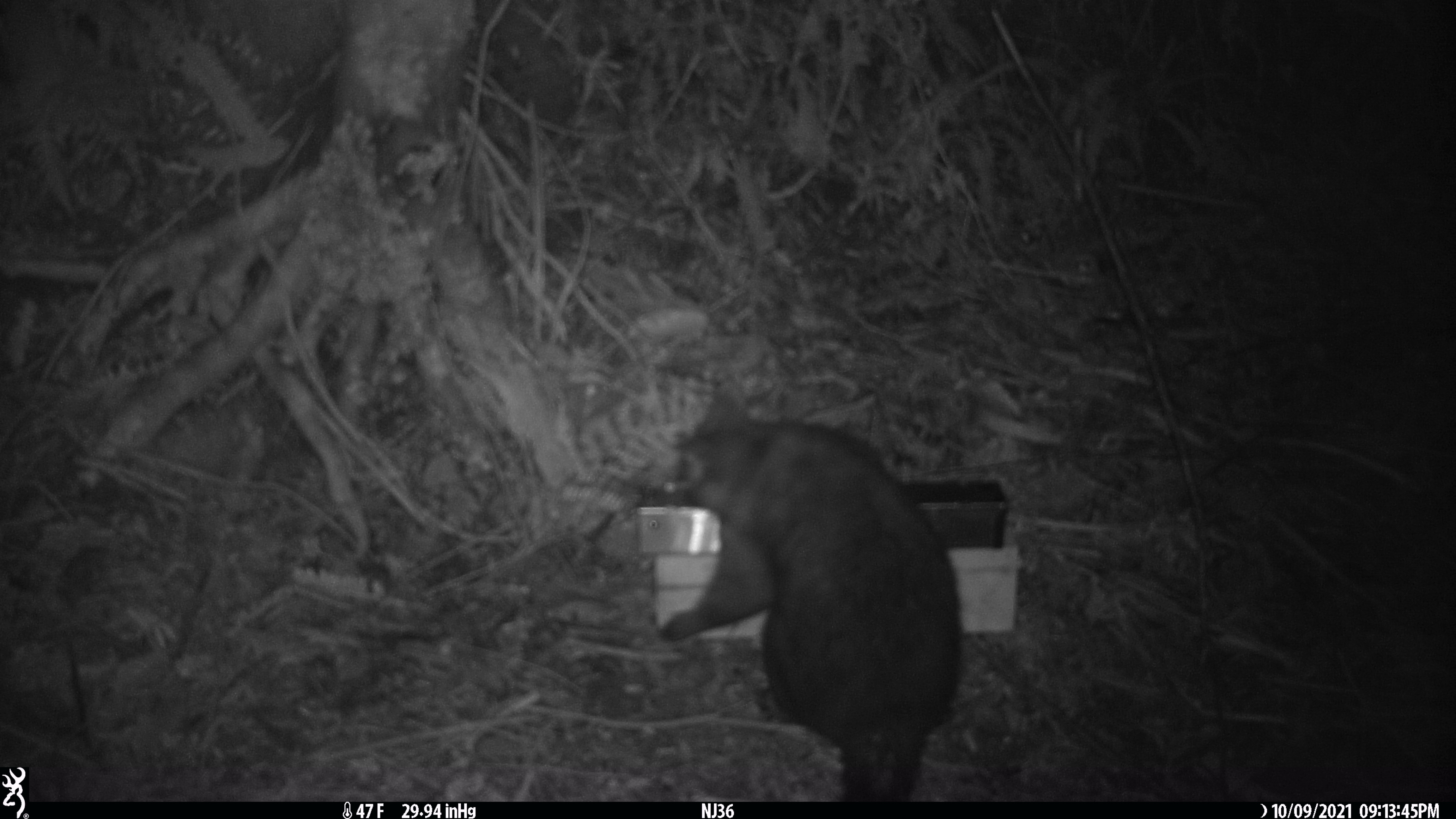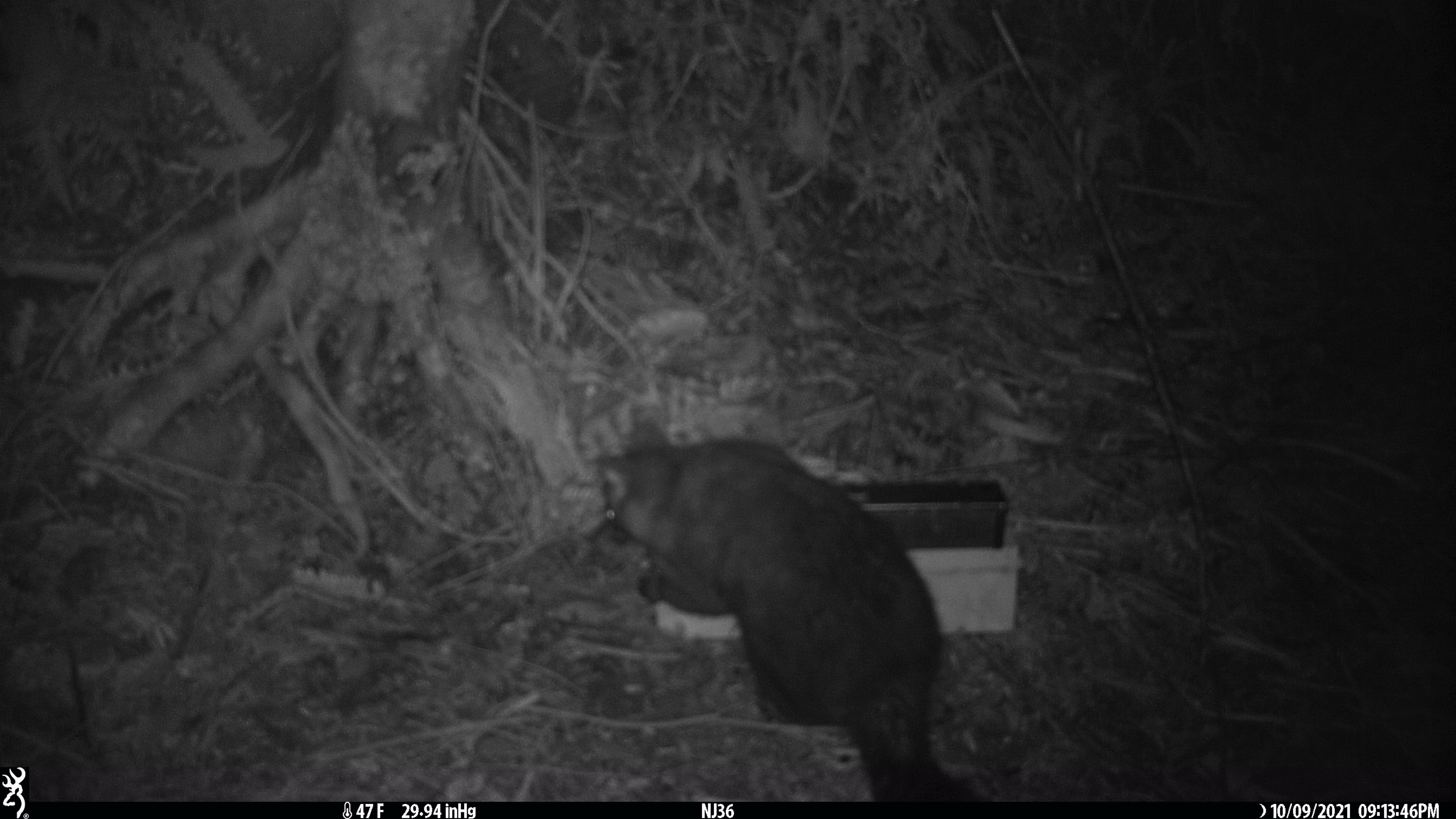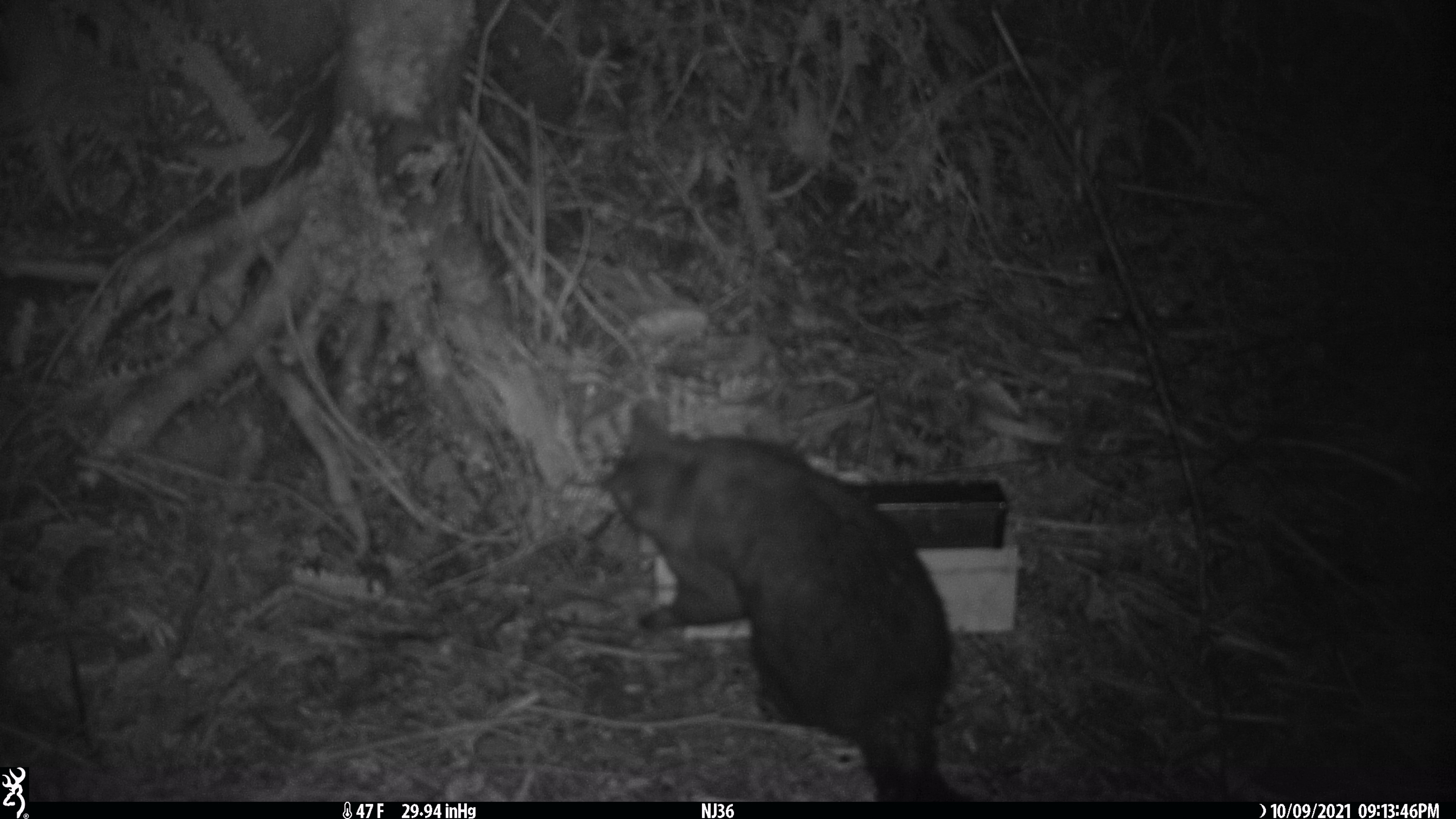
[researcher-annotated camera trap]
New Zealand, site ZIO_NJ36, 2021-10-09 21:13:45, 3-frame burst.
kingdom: Animalia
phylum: Chordata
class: Mammalia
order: Diprotodontia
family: Phalangeridae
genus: Trichosurus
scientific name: Trichosurus vulpecula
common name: common brushtail possum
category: possum